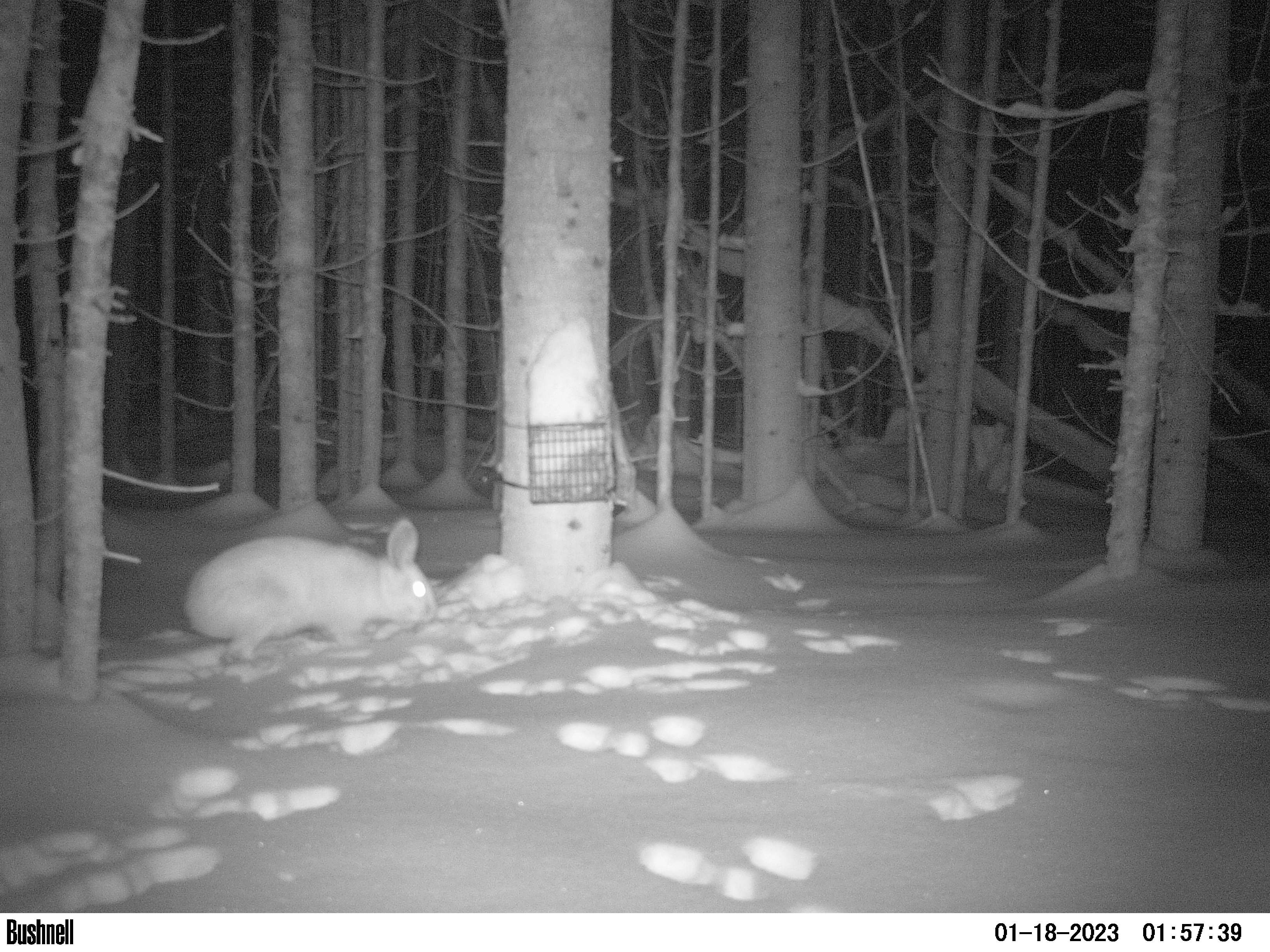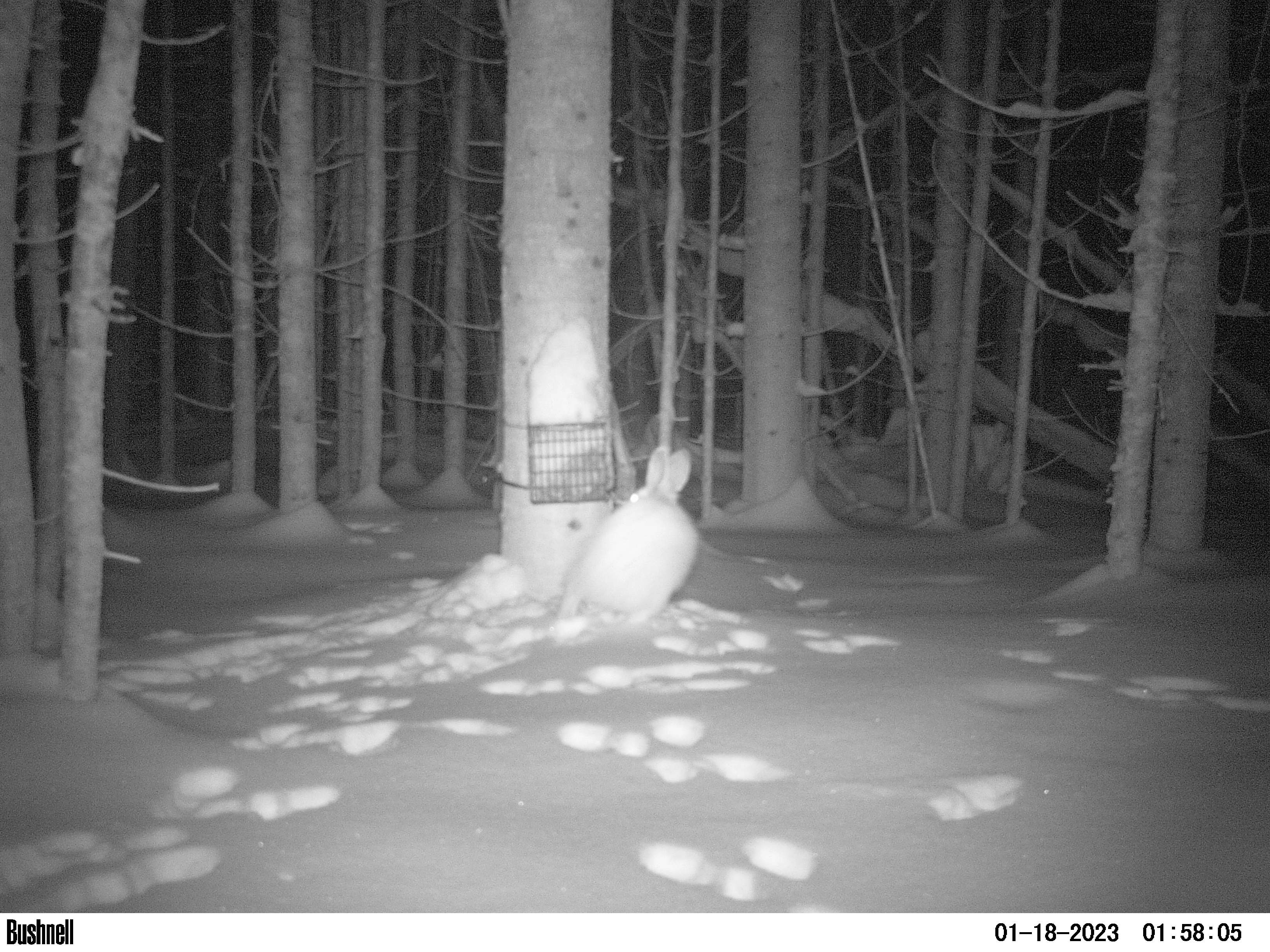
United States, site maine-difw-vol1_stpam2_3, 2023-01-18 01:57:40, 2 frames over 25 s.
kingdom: Animalia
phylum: Chordata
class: Mammalia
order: Lagomorpha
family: Leporidae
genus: Lepus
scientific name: Lepus americanus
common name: snowshoe hare